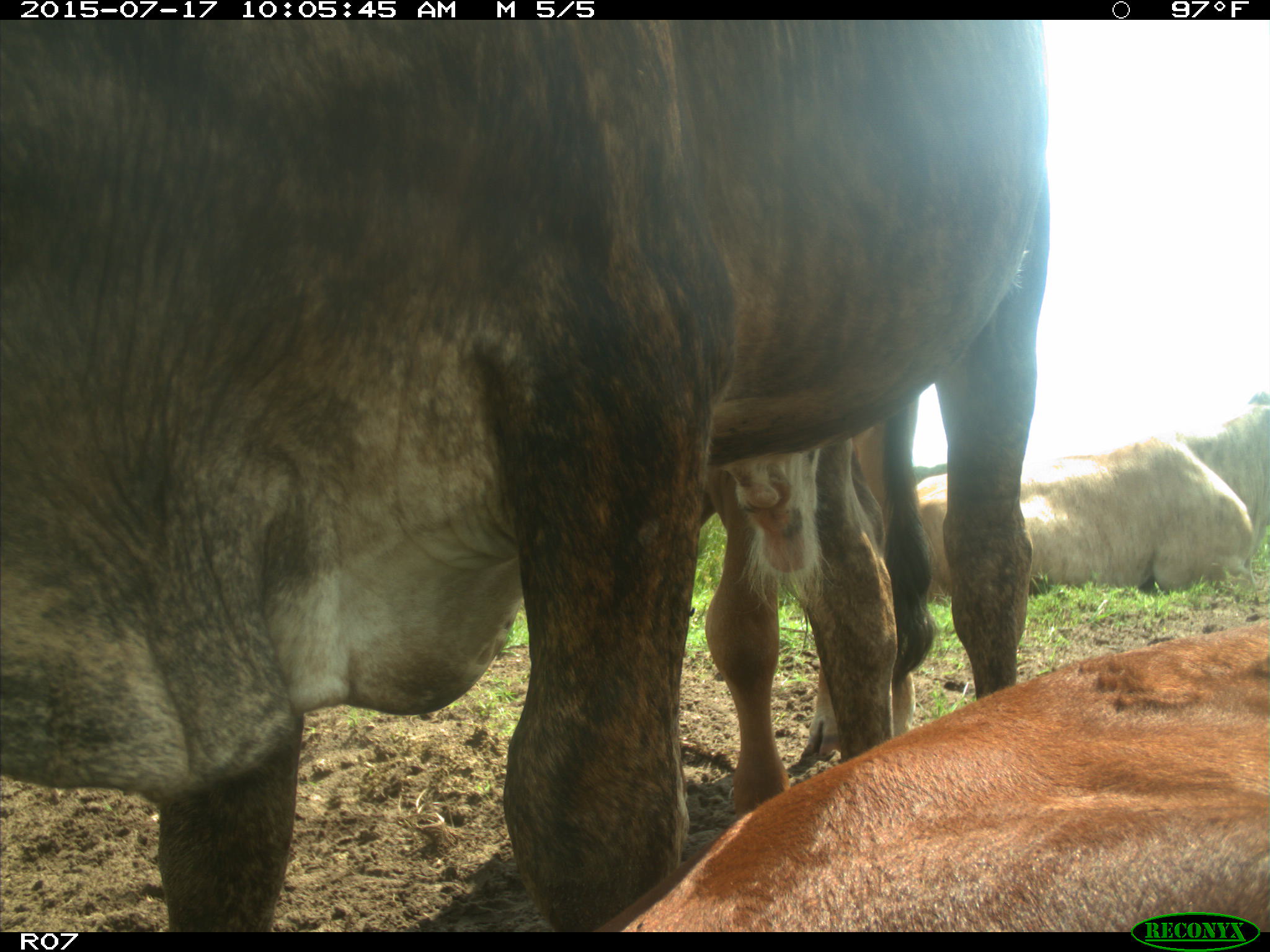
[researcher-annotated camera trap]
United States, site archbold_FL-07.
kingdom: Animalia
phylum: Chordata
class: Mammalia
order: Artiodactyla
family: Bovidae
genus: Bos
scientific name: Bos taurus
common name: domestic cow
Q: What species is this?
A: Bos taurus (domestic cow).